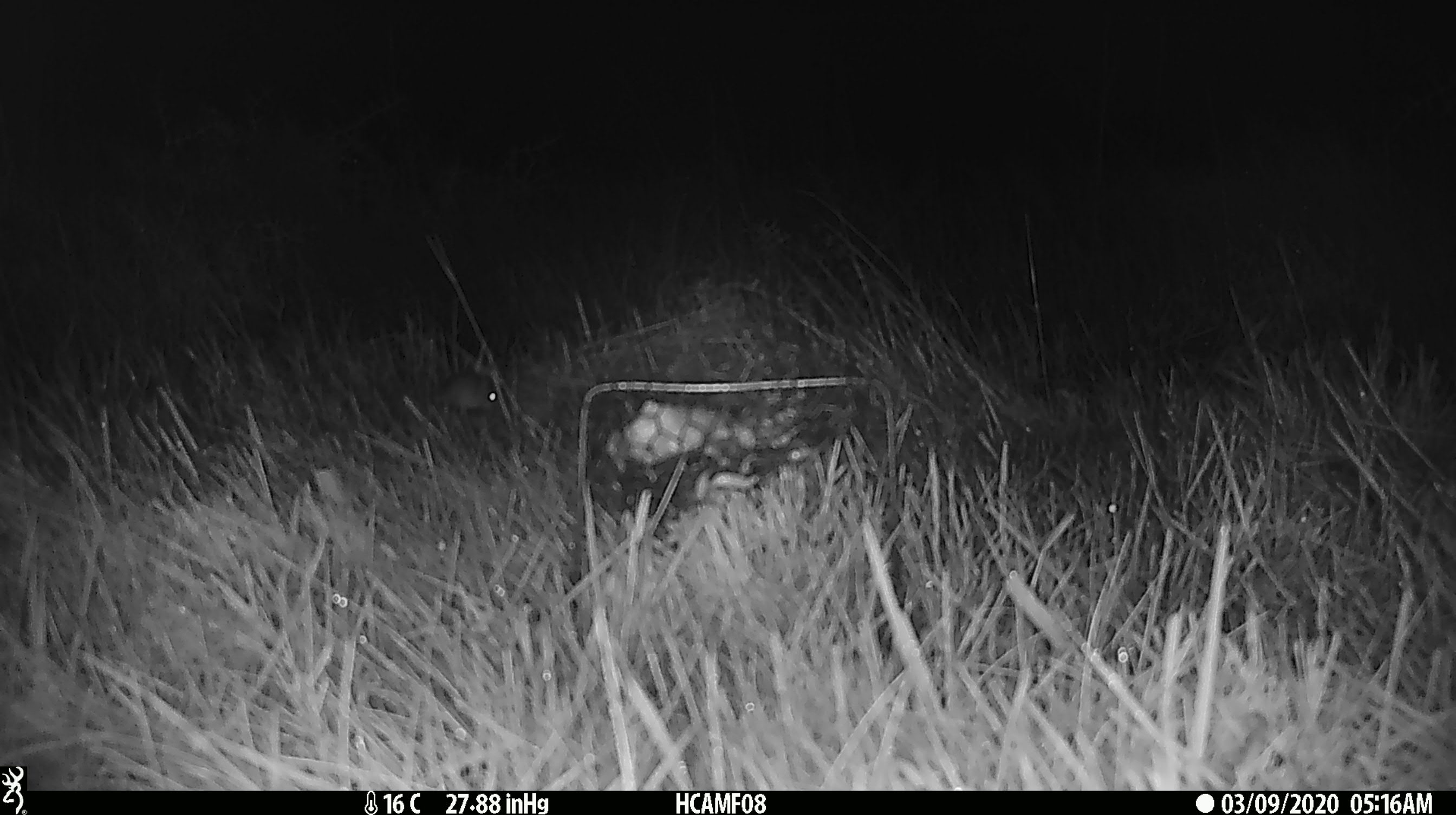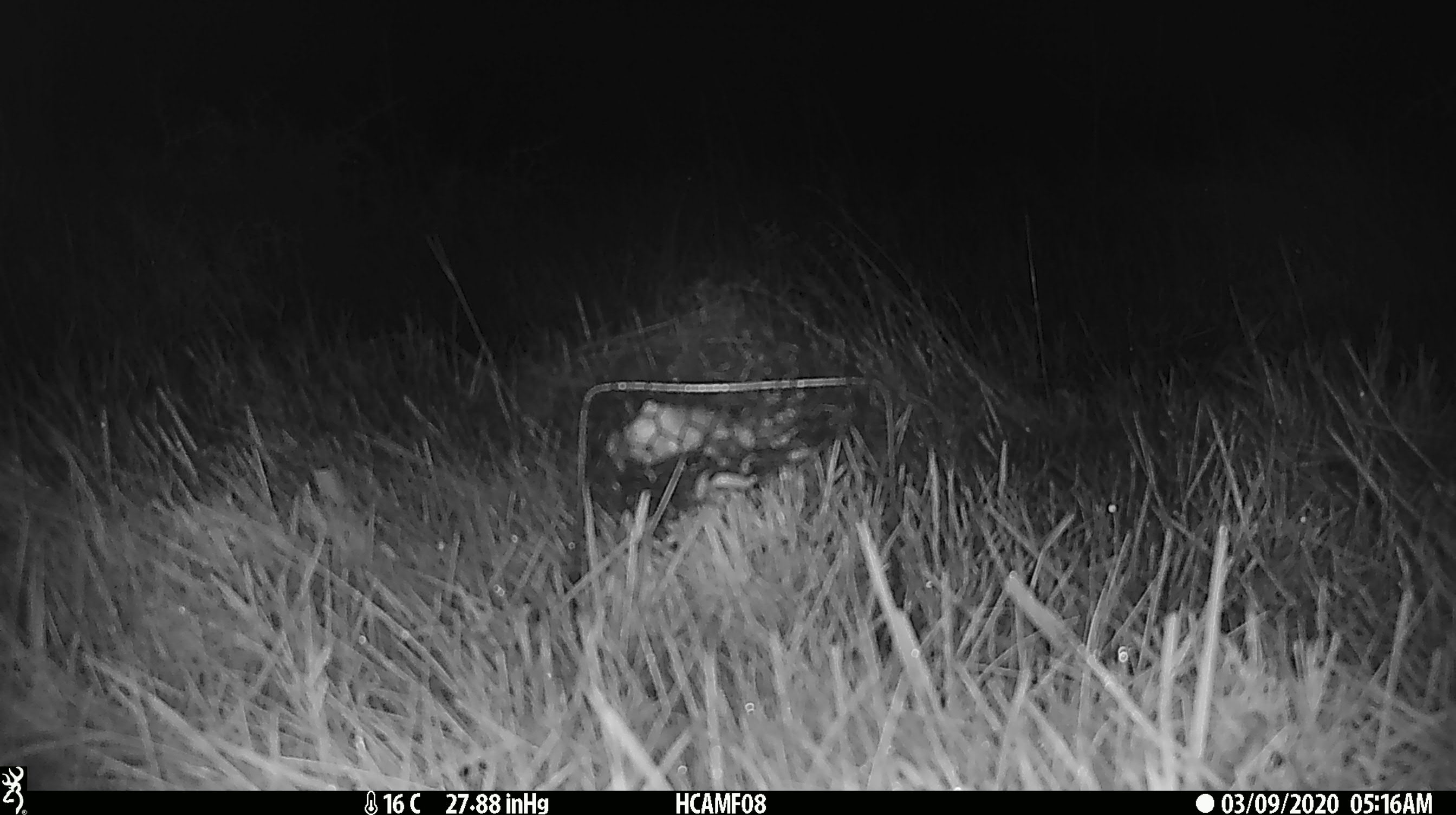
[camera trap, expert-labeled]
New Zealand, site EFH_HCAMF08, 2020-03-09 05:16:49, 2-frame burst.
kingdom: Animalia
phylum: Chordata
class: Mammalia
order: Rodentia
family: Muridae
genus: Mus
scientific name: Mus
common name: mouse